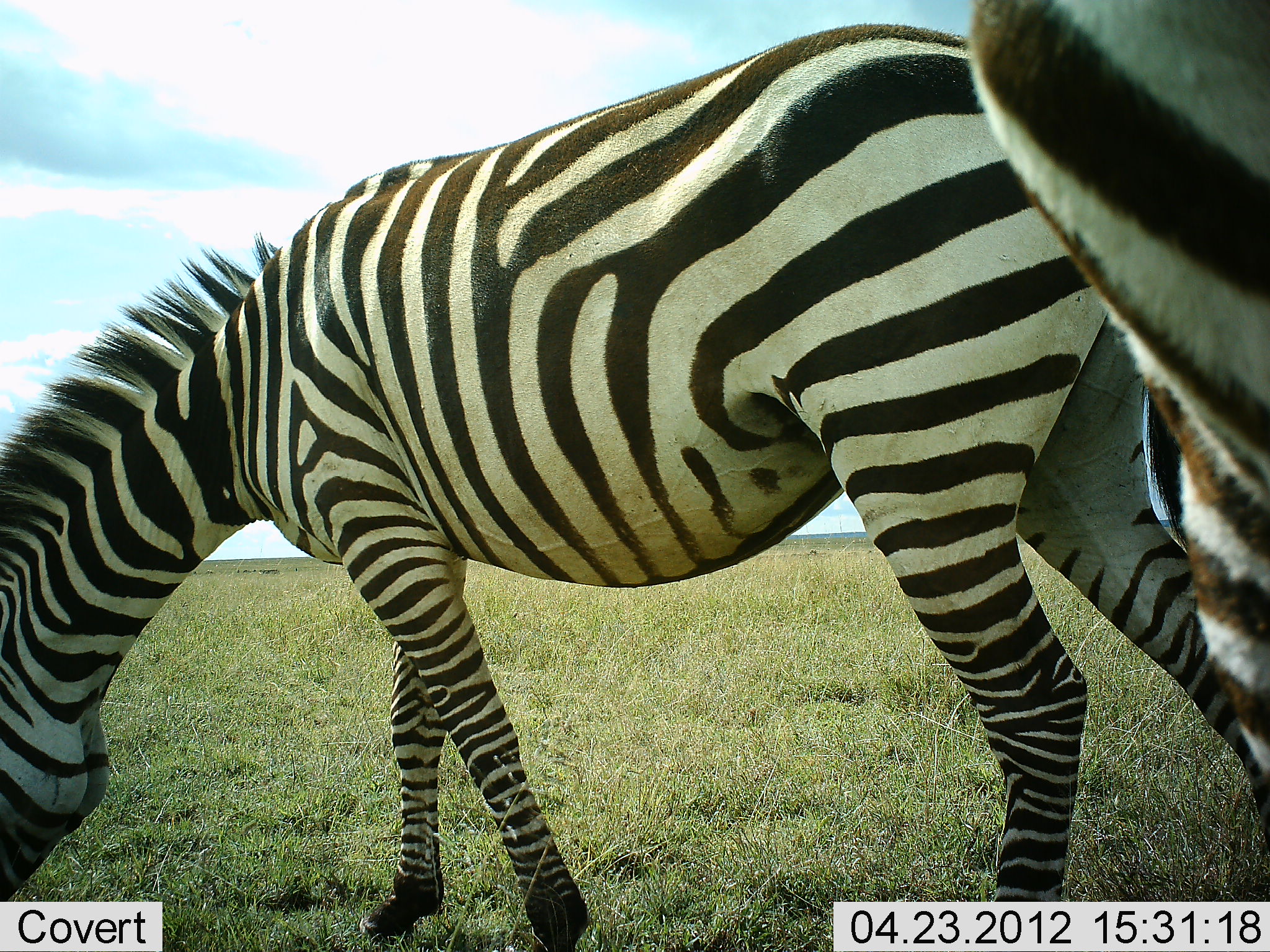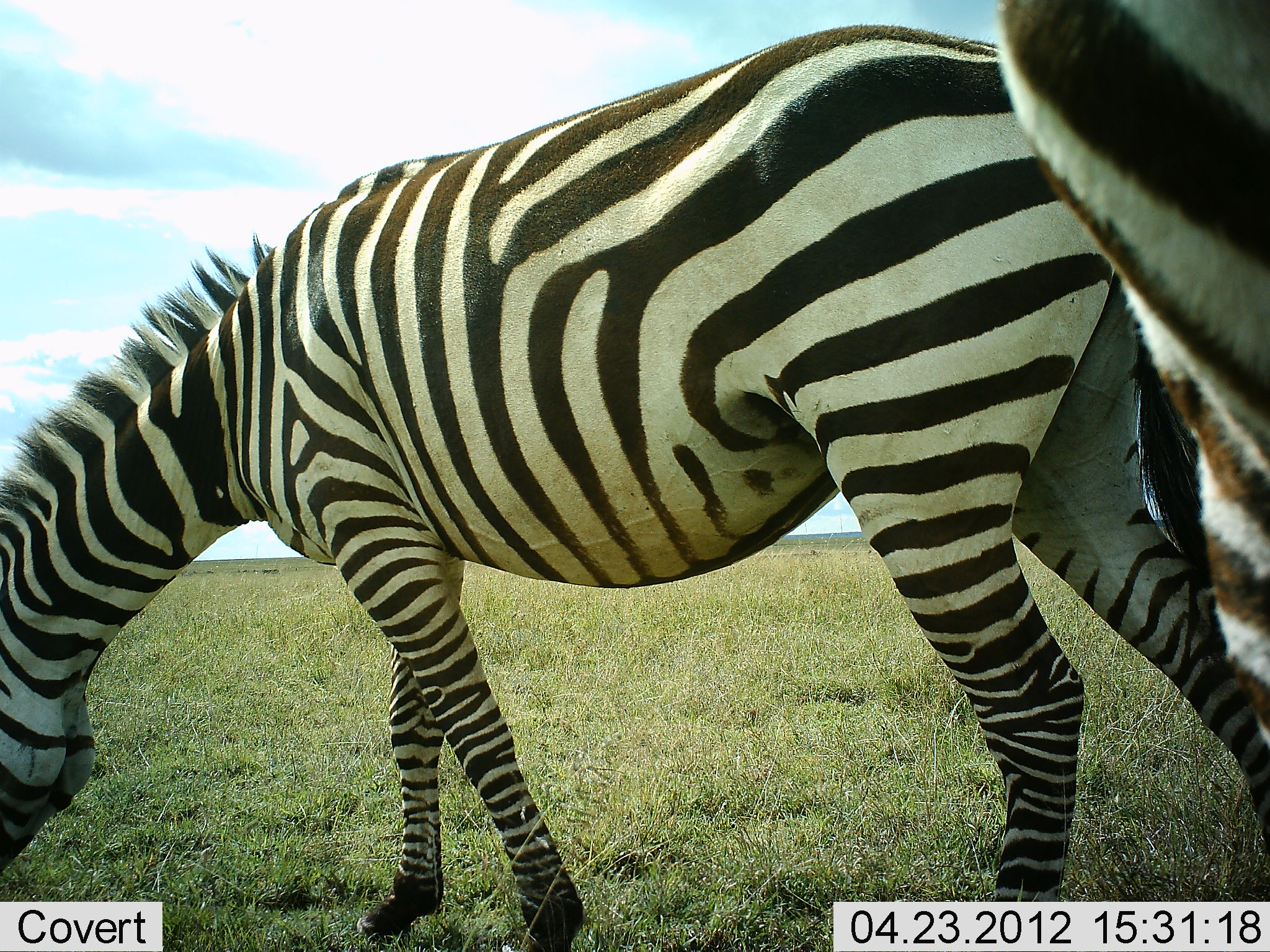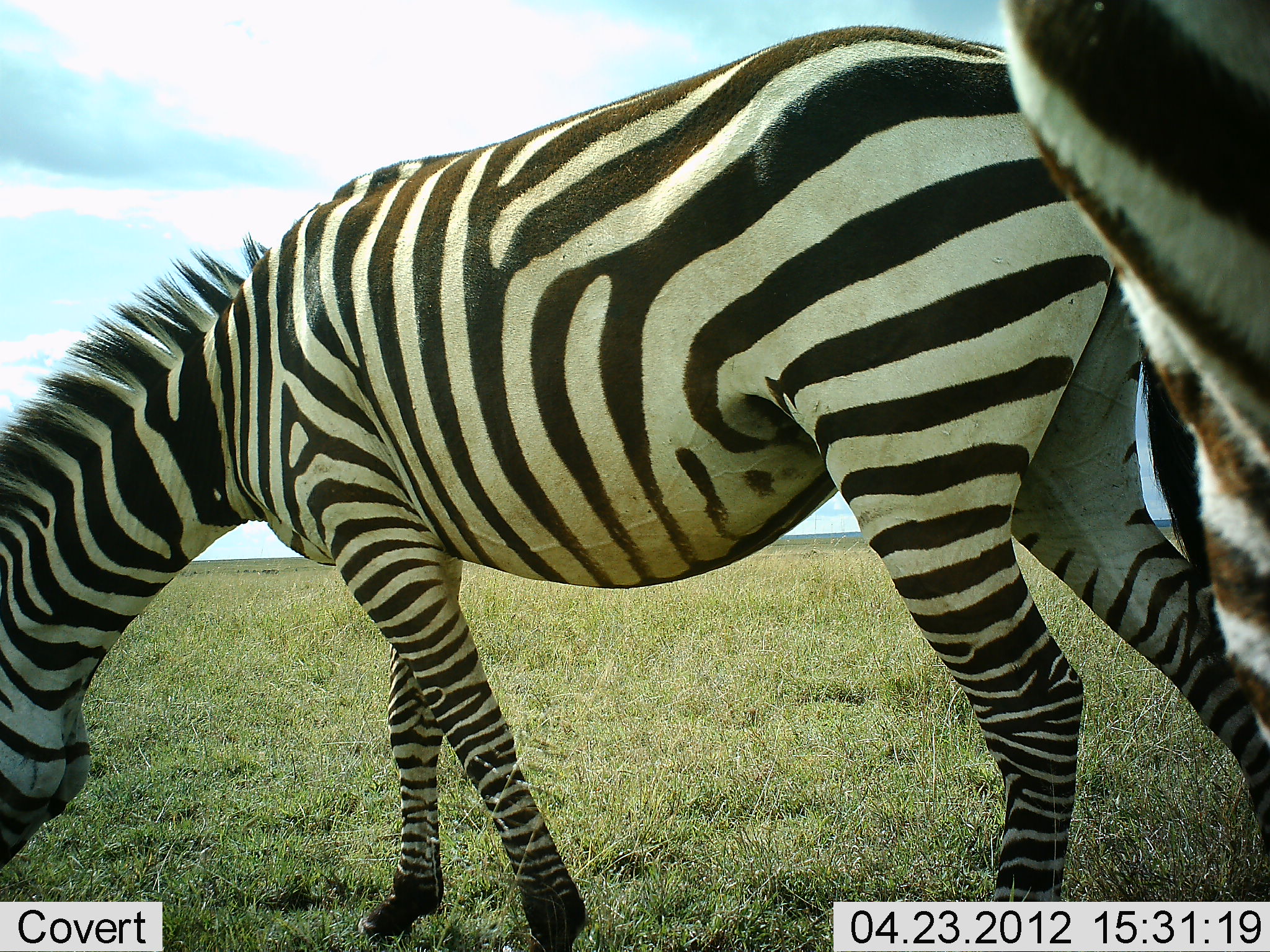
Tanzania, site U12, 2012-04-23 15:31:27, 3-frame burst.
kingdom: Animalia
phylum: Chordata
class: Mammalia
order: Perissodactyla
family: Equidae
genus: Equus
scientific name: Equus quagga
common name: plains zebra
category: zebra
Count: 2.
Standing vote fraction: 54%.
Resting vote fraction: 0%.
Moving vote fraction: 0%.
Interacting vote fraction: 0%.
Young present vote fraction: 0%.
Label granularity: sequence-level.